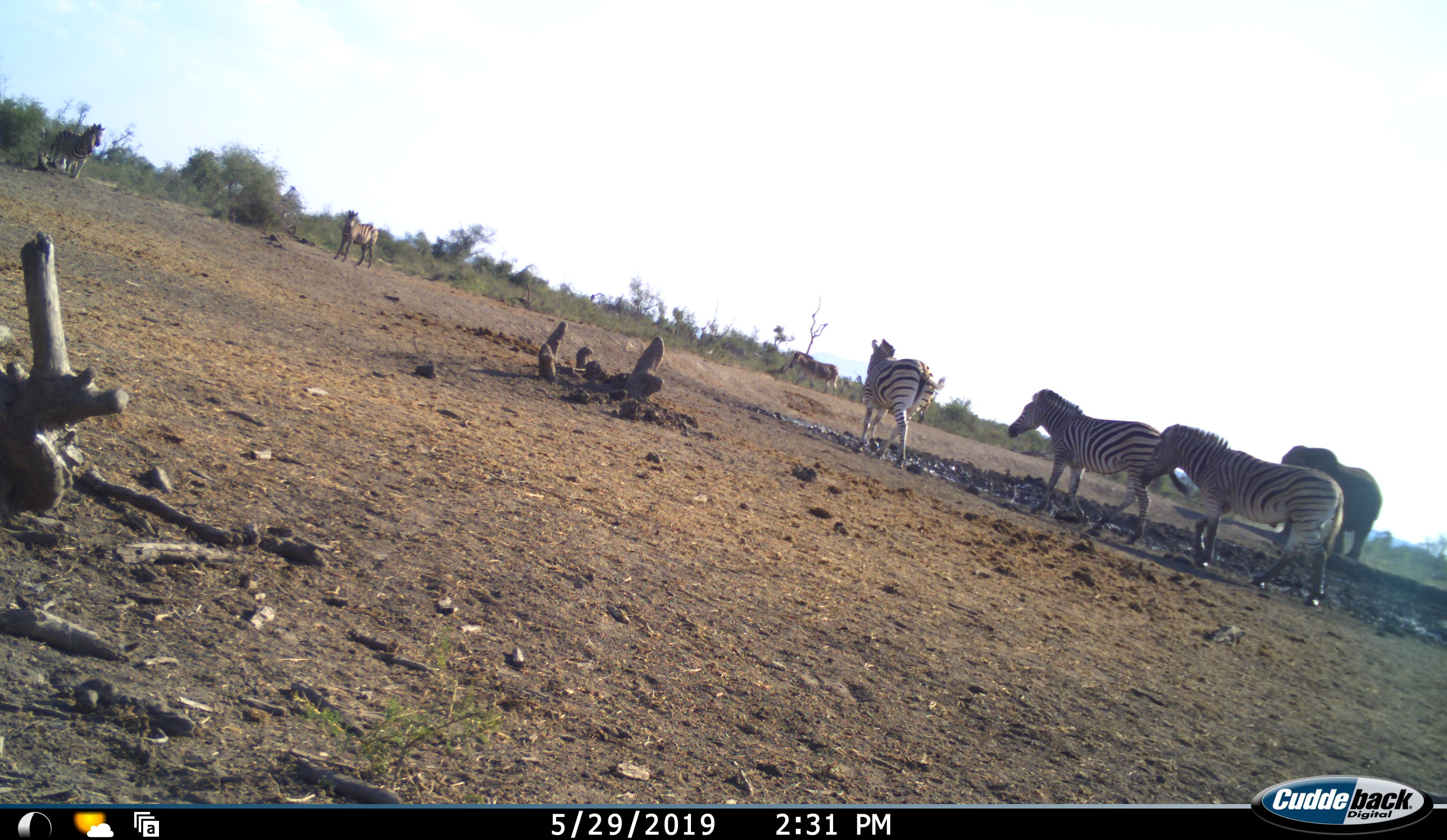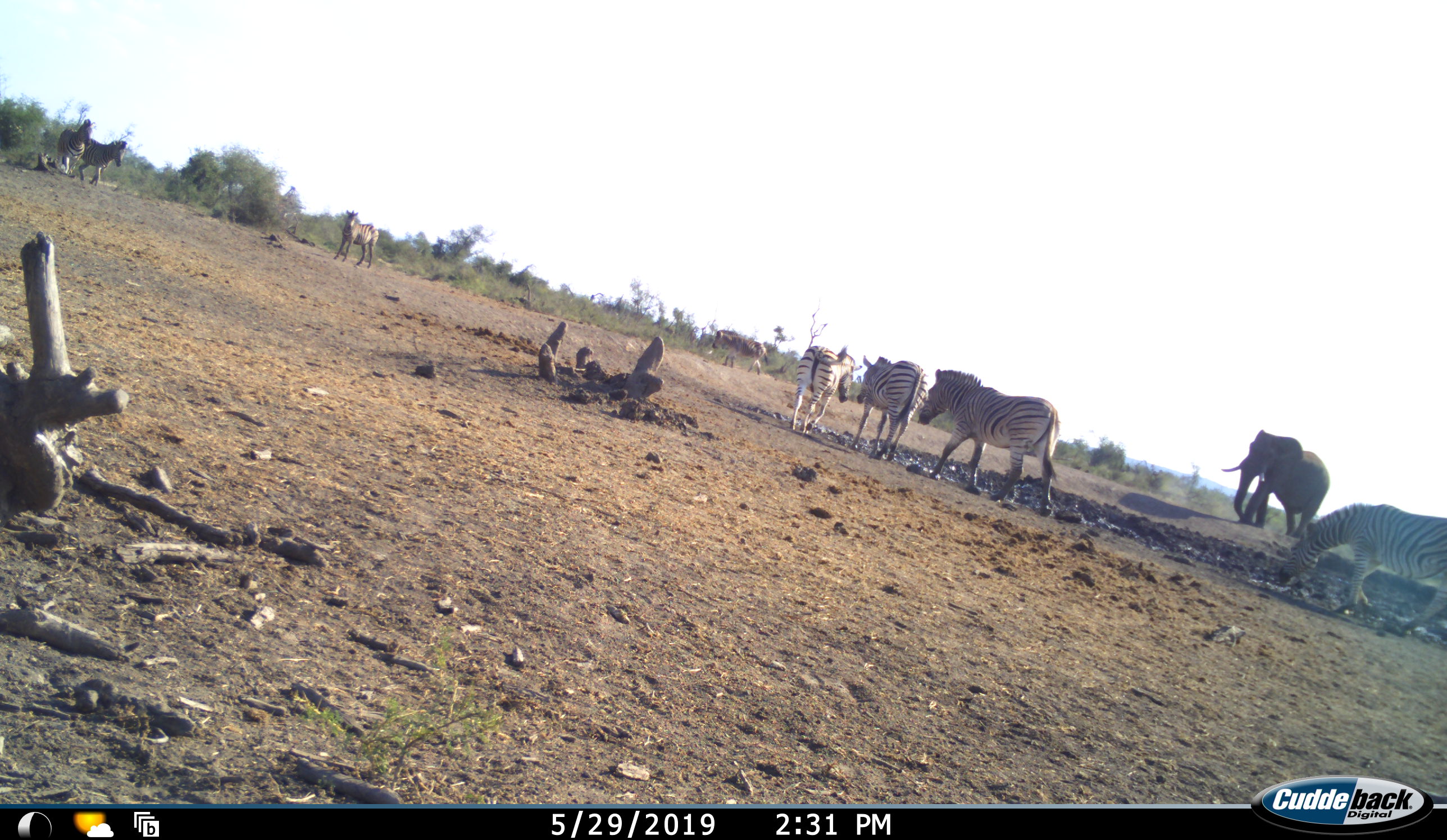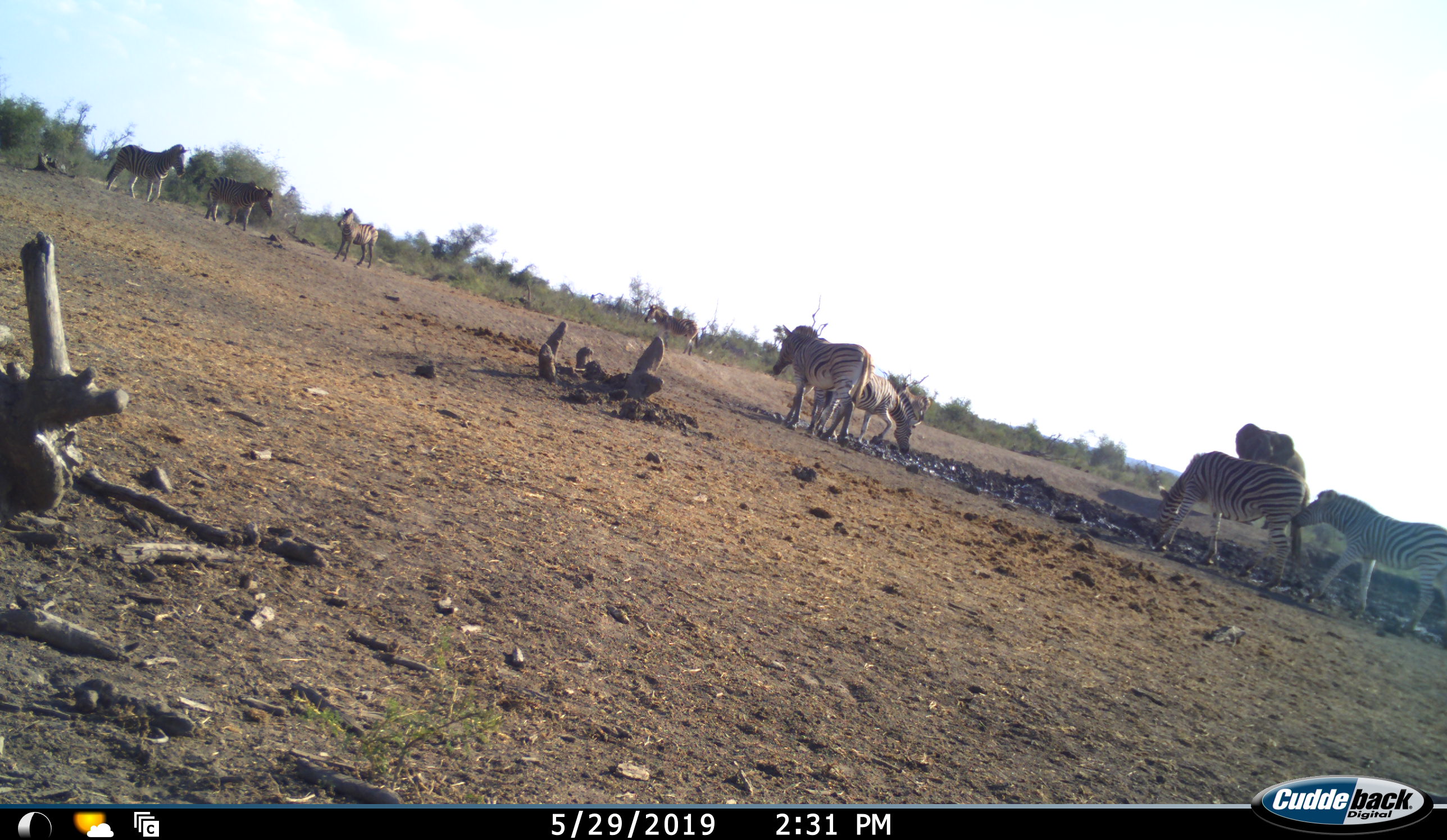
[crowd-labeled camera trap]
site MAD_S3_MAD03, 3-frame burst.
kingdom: Animalia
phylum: Chordata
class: Mammalia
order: Proboscidea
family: Elephantidae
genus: Loxodonta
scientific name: Loxodonta africana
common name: african bush elephant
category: elephant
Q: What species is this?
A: Elephant (african bush elephant) (Loxodonta africana).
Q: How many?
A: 1.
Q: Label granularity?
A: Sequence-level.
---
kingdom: Animalia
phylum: Chordata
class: Mammalia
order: Perissodactyla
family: Equidae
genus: Equus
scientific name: Equus quagga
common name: plains zebra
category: zebraplains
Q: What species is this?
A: Zebraplains (plains zebra) (Equus quagga).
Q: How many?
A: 8.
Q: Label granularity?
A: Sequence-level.